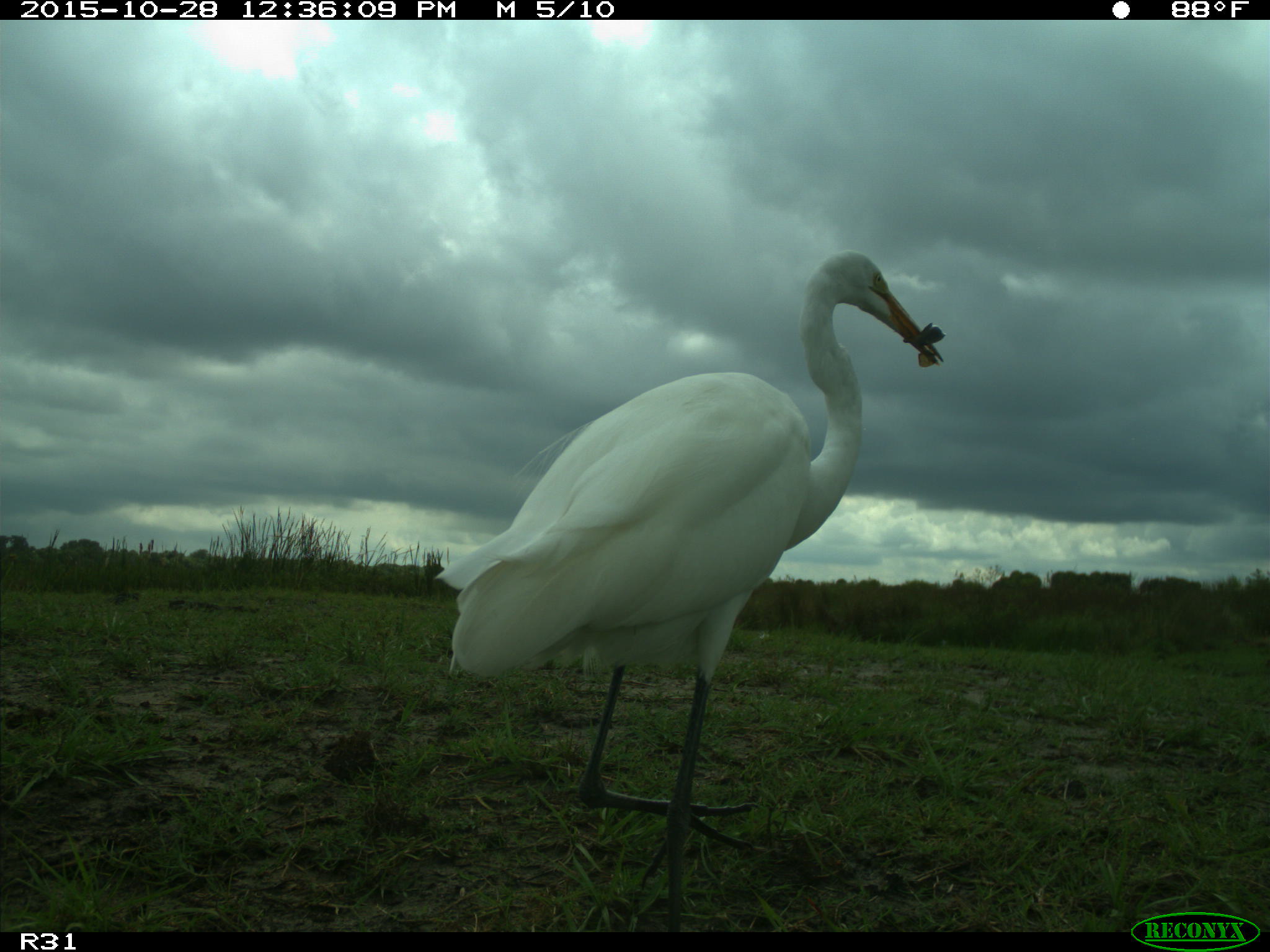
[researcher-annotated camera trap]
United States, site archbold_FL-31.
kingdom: Animalia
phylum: Chordata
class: Aves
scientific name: Aves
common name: birds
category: unidentified bird